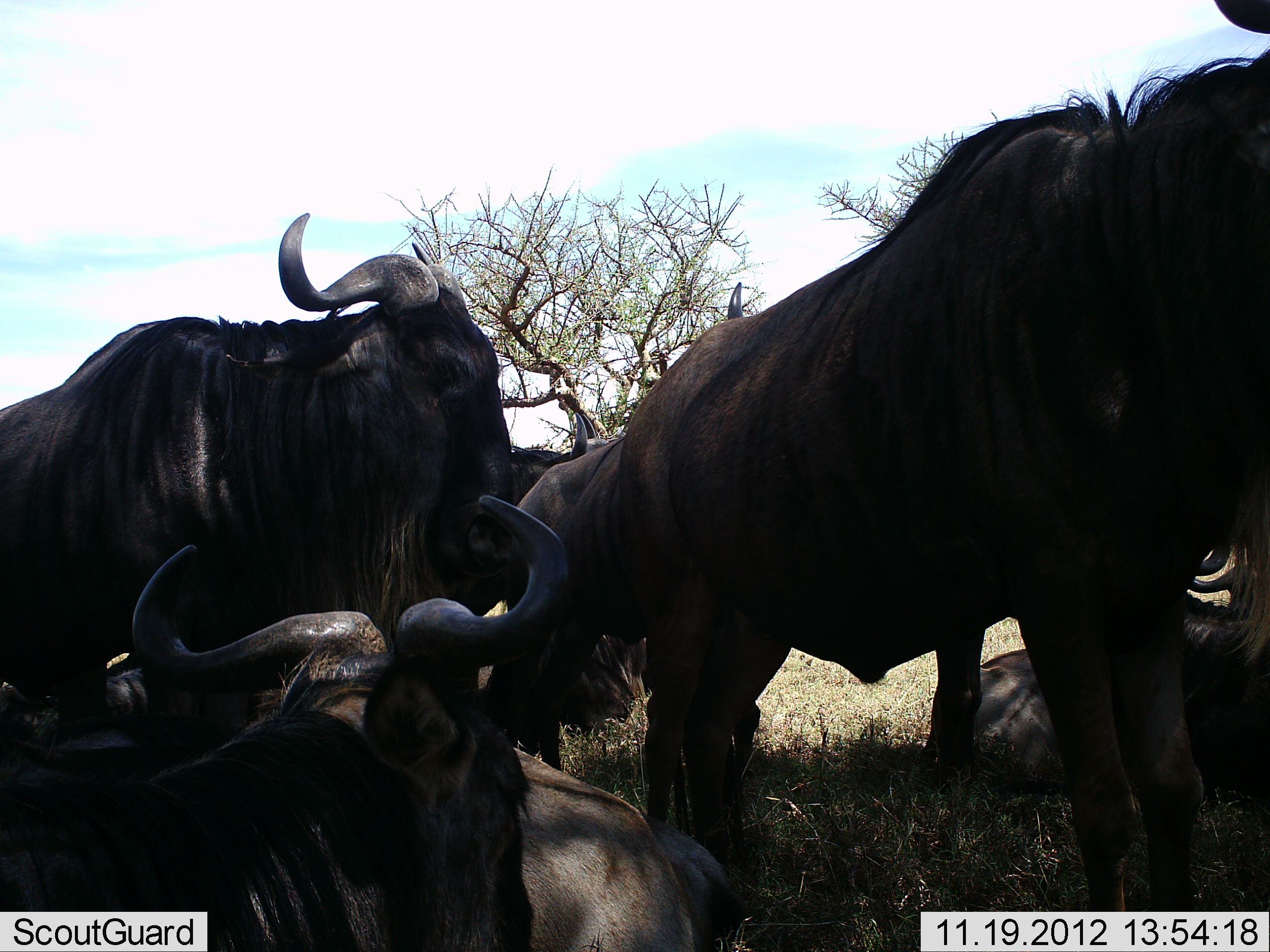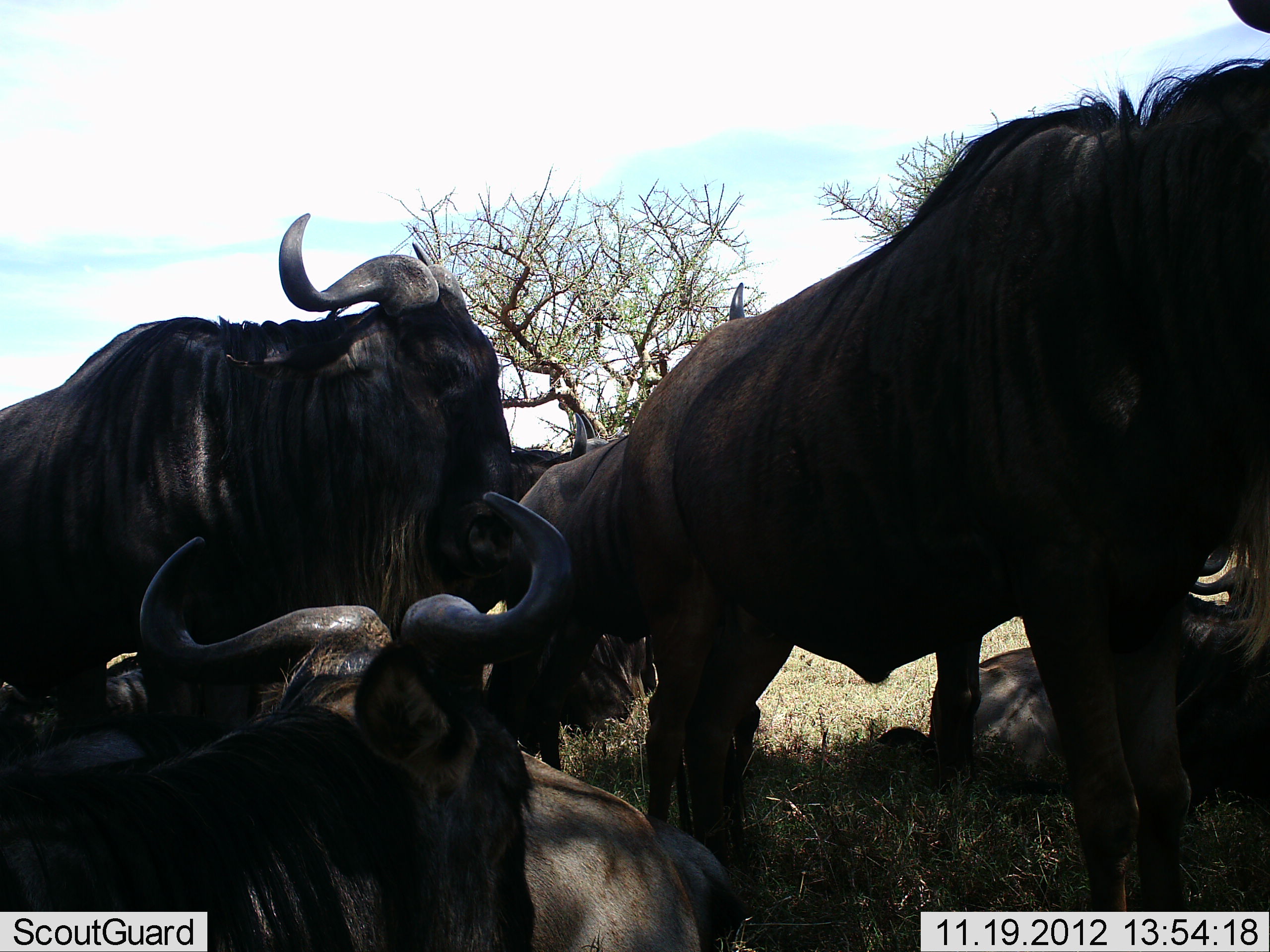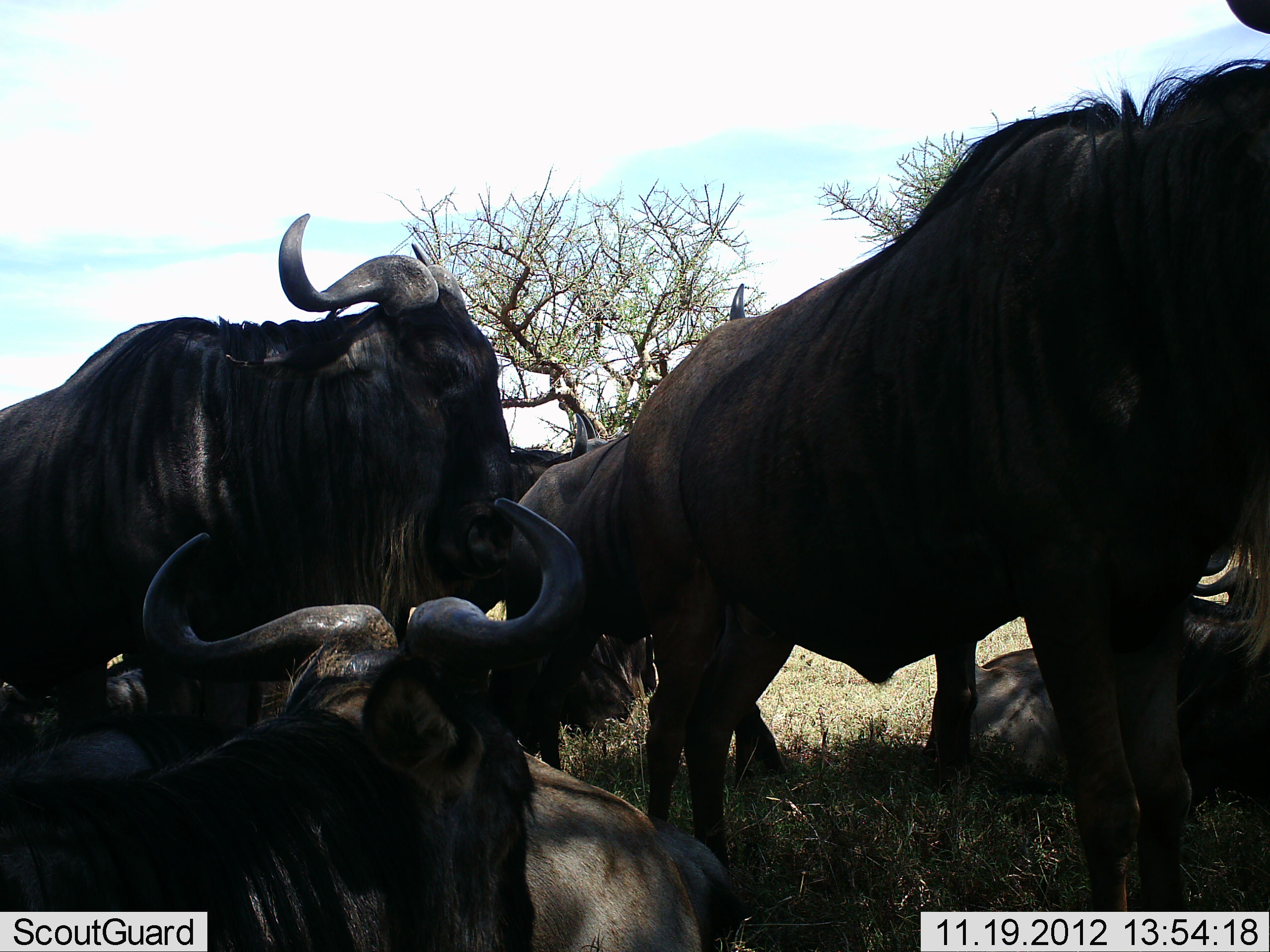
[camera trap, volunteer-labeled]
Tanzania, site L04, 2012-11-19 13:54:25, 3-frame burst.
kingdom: Animalia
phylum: Chordata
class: Mammalia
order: Artiodactyla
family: Bovidae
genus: Connochaetes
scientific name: Connochaetes taurinus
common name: blue wildebeest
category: wildebeest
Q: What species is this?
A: Wildebeest (blue wildebeest) (Connochaetes taurinus).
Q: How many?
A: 6.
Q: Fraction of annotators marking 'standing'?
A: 90%.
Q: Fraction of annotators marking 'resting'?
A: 100%.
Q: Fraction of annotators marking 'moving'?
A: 0%.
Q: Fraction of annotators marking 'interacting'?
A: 10%.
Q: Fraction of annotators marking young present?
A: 0%.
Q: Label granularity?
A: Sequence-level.